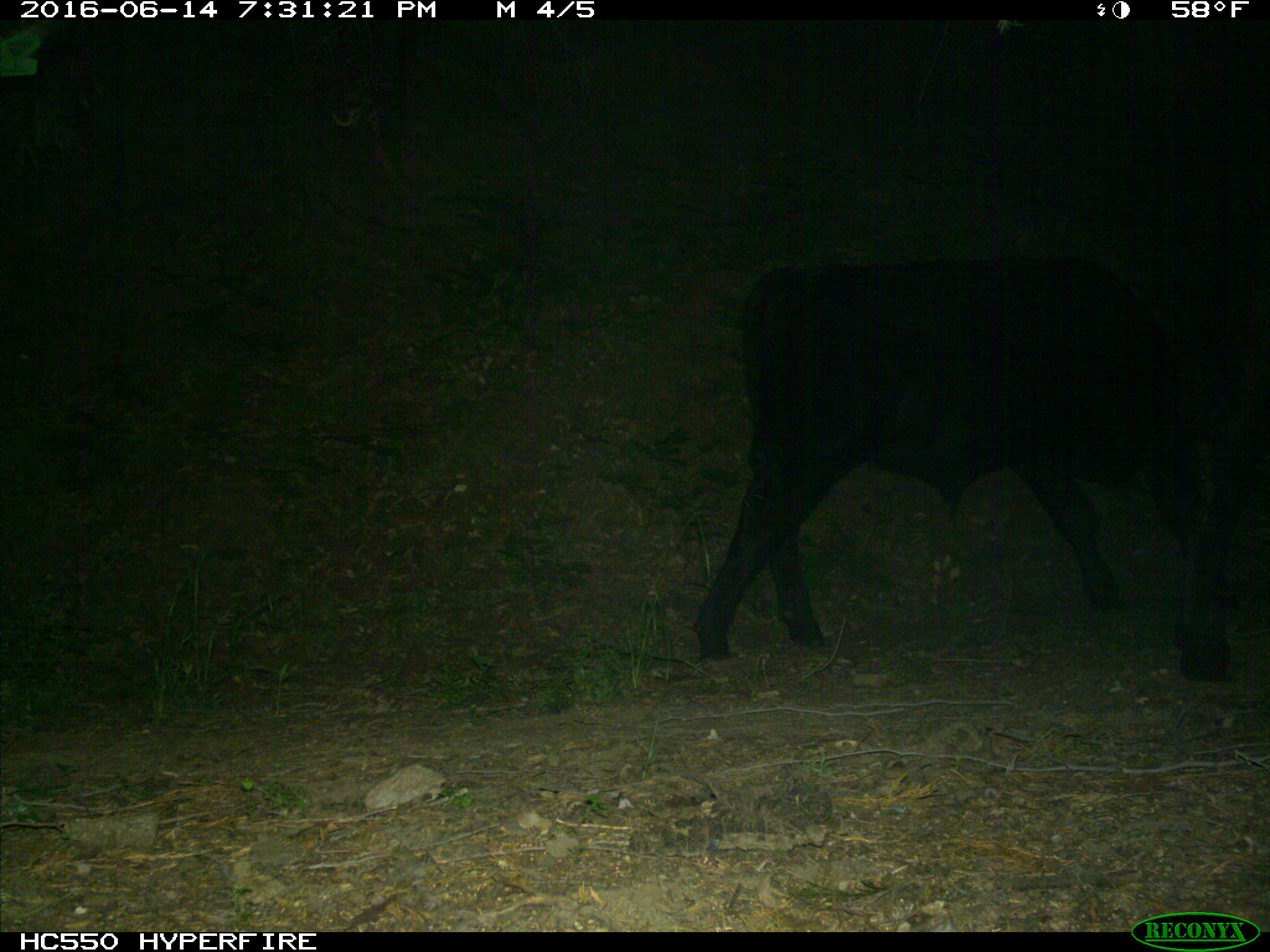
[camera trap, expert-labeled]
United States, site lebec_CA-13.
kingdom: Animalia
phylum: Chordata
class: Mammalia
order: Artiodactyla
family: Bovidae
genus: Bos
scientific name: Bos taurus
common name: domestic cow